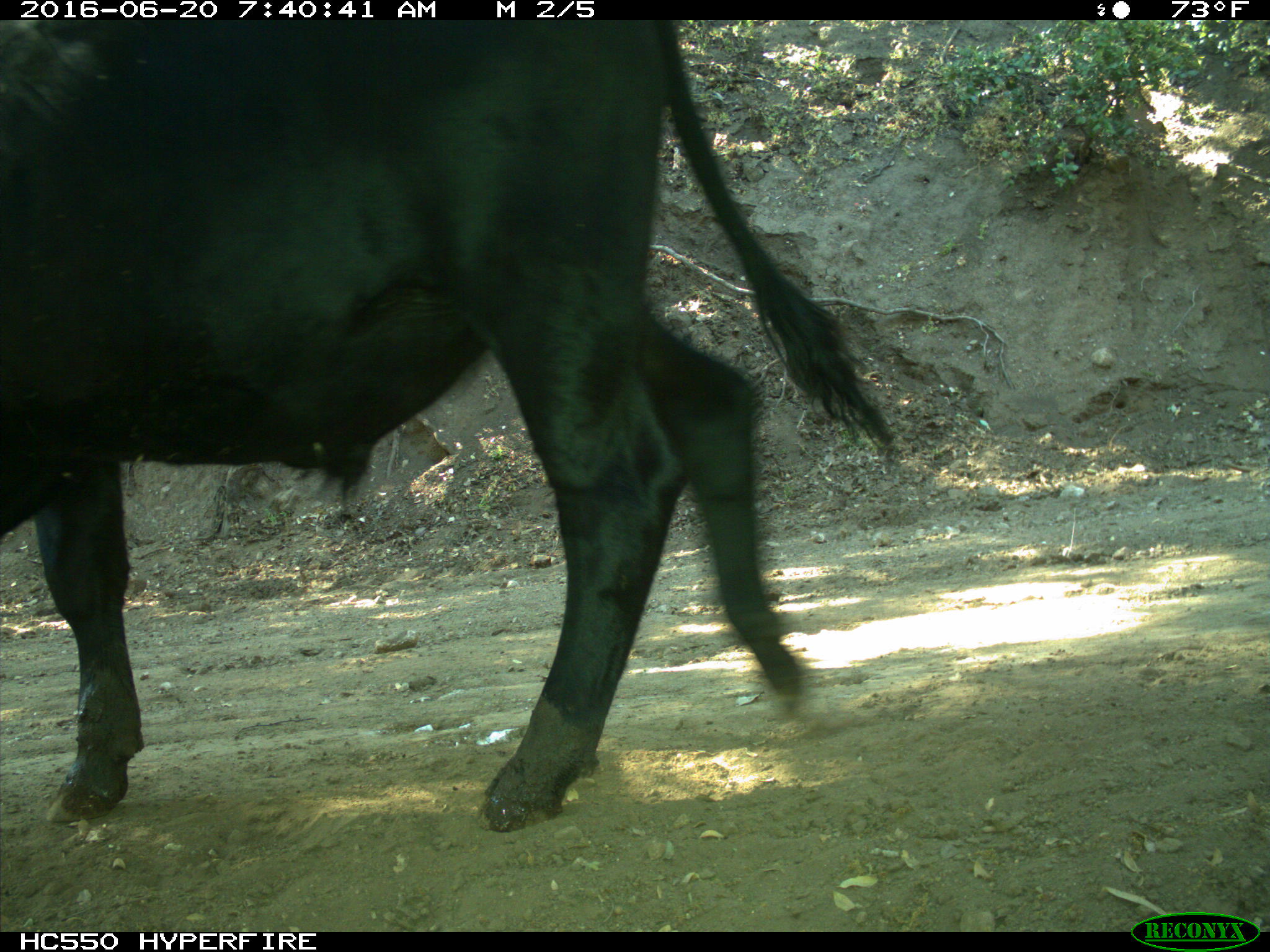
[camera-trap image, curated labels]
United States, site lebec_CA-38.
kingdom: Animalia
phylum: Chordata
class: Mammalia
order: Artiodactyla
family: Bovidae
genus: Bos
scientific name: Bos taurus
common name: domestic cow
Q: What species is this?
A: Bos taurus (domestic cow).